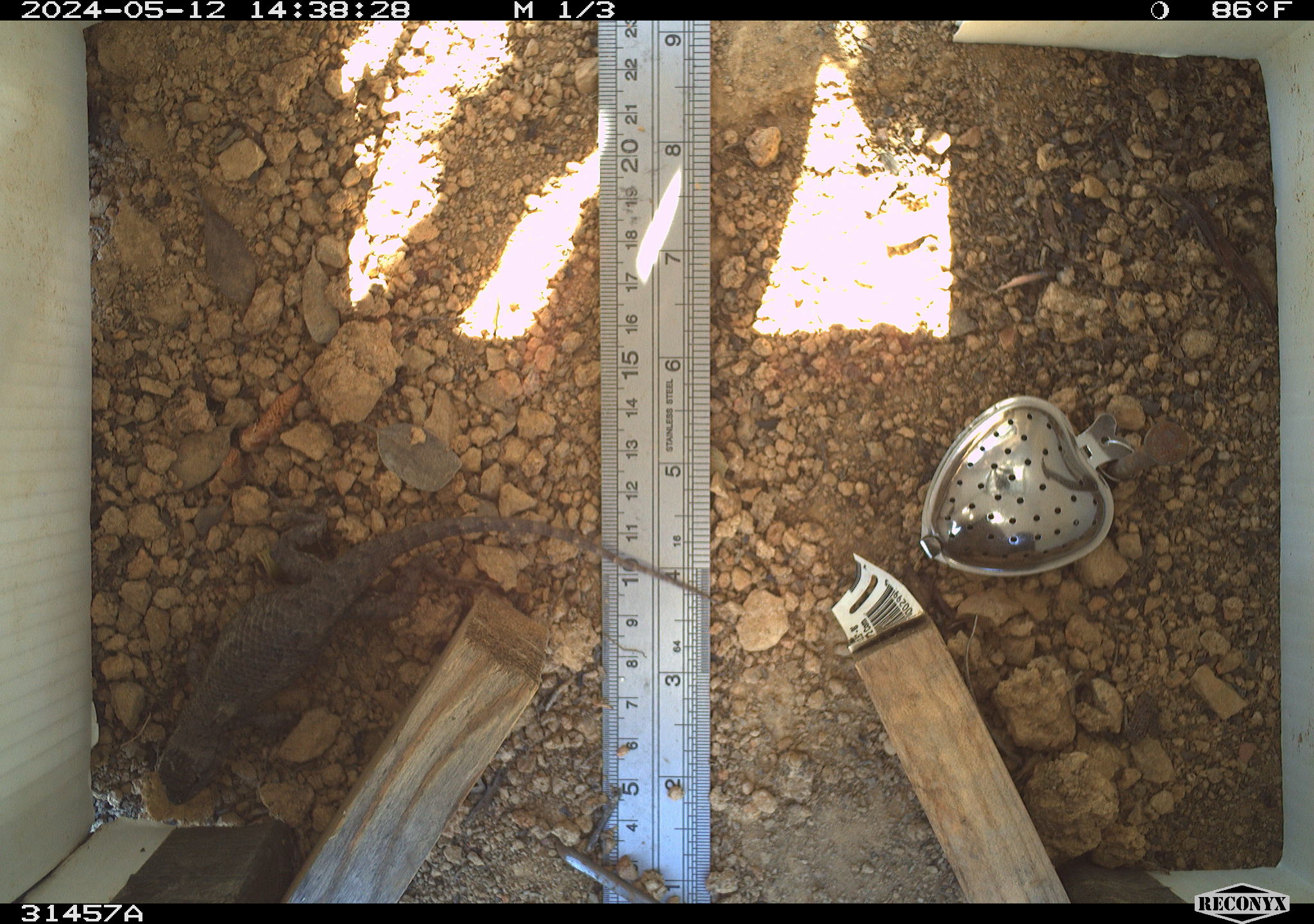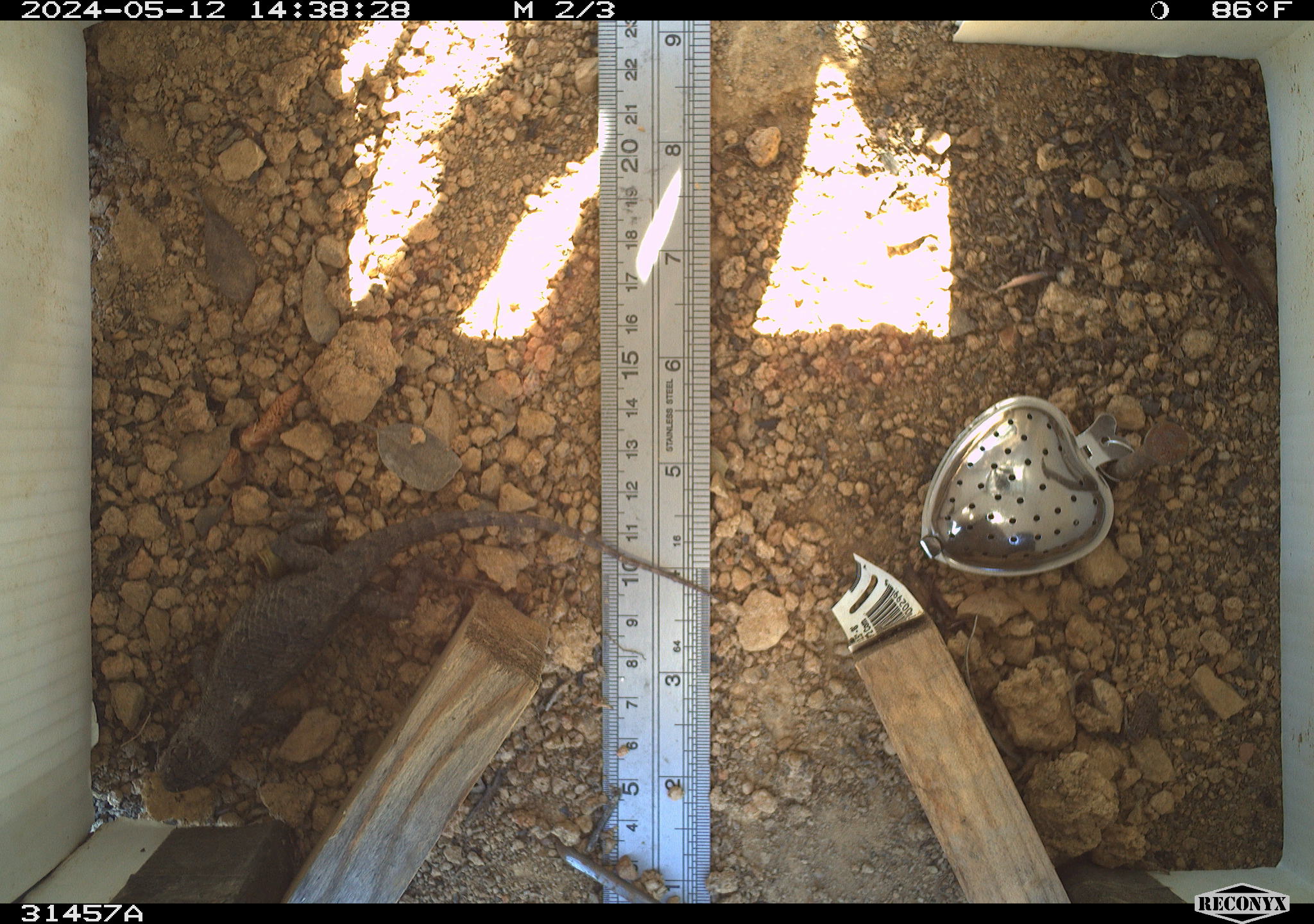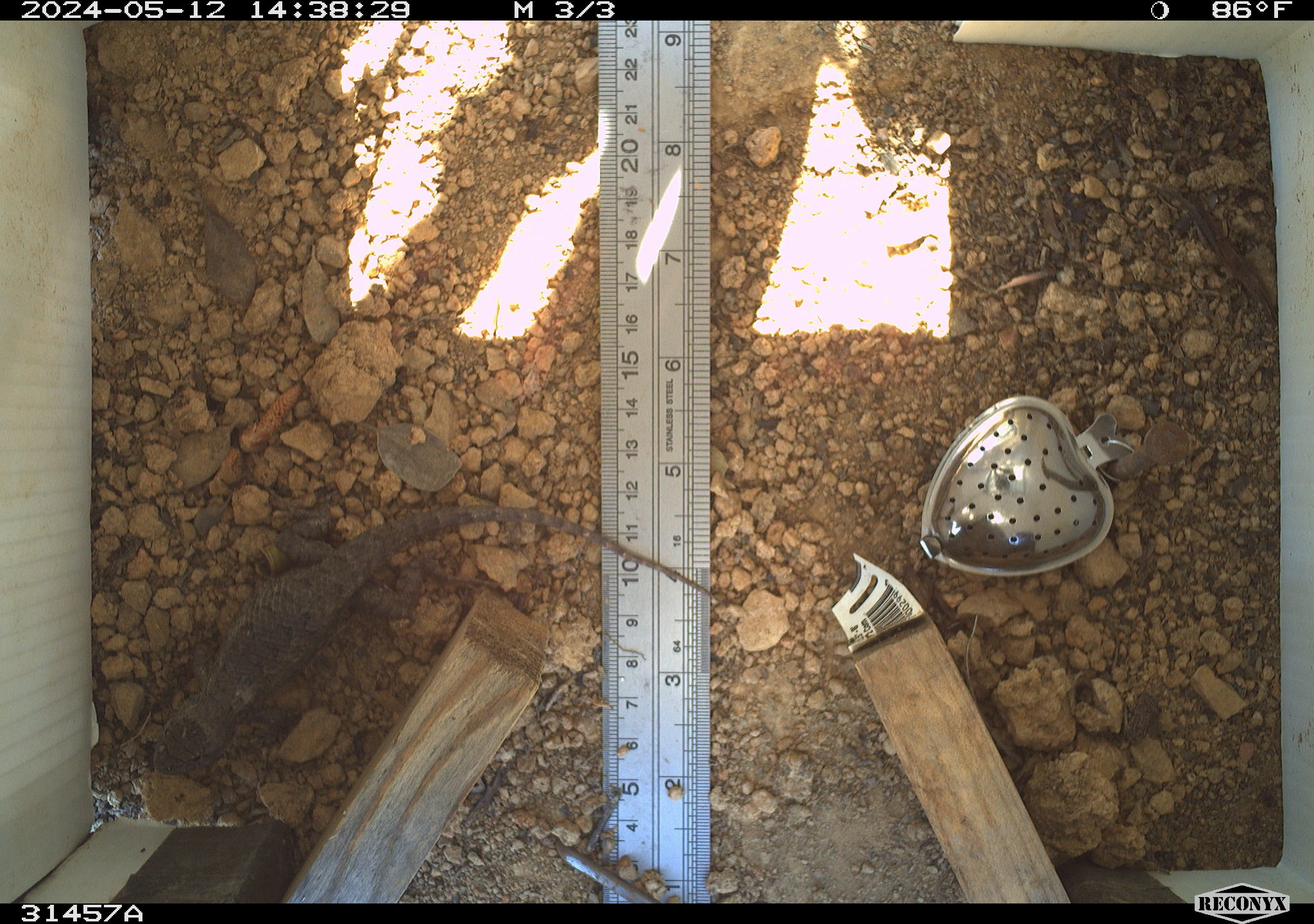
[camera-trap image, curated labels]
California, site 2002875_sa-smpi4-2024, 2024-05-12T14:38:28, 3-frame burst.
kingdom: Animalia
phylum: Chordata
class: Reptilia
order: Squamata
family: Phrynosomatidae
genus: Sceloporus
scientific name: Sceloporus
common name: spiny lizards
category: sceloporus species